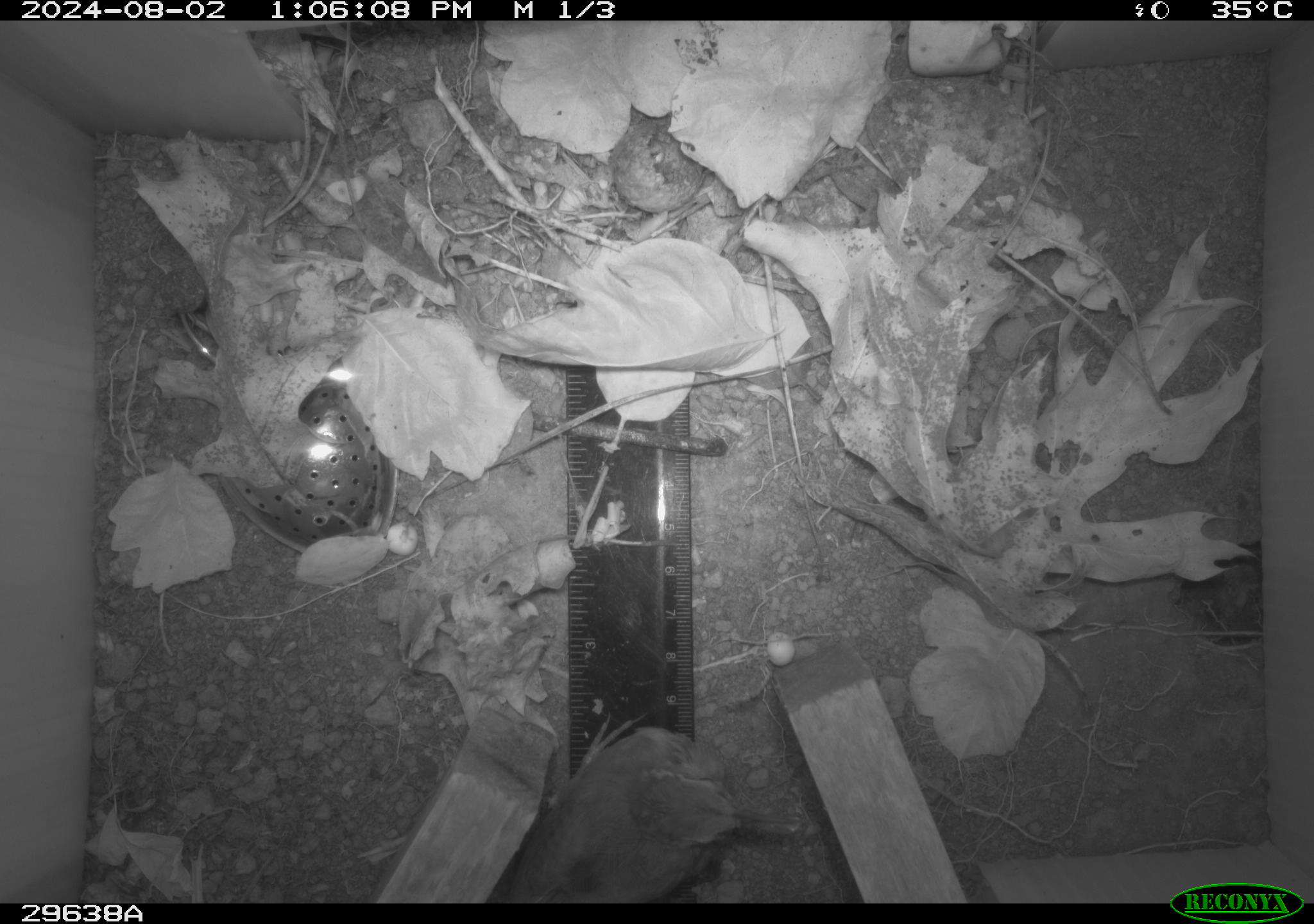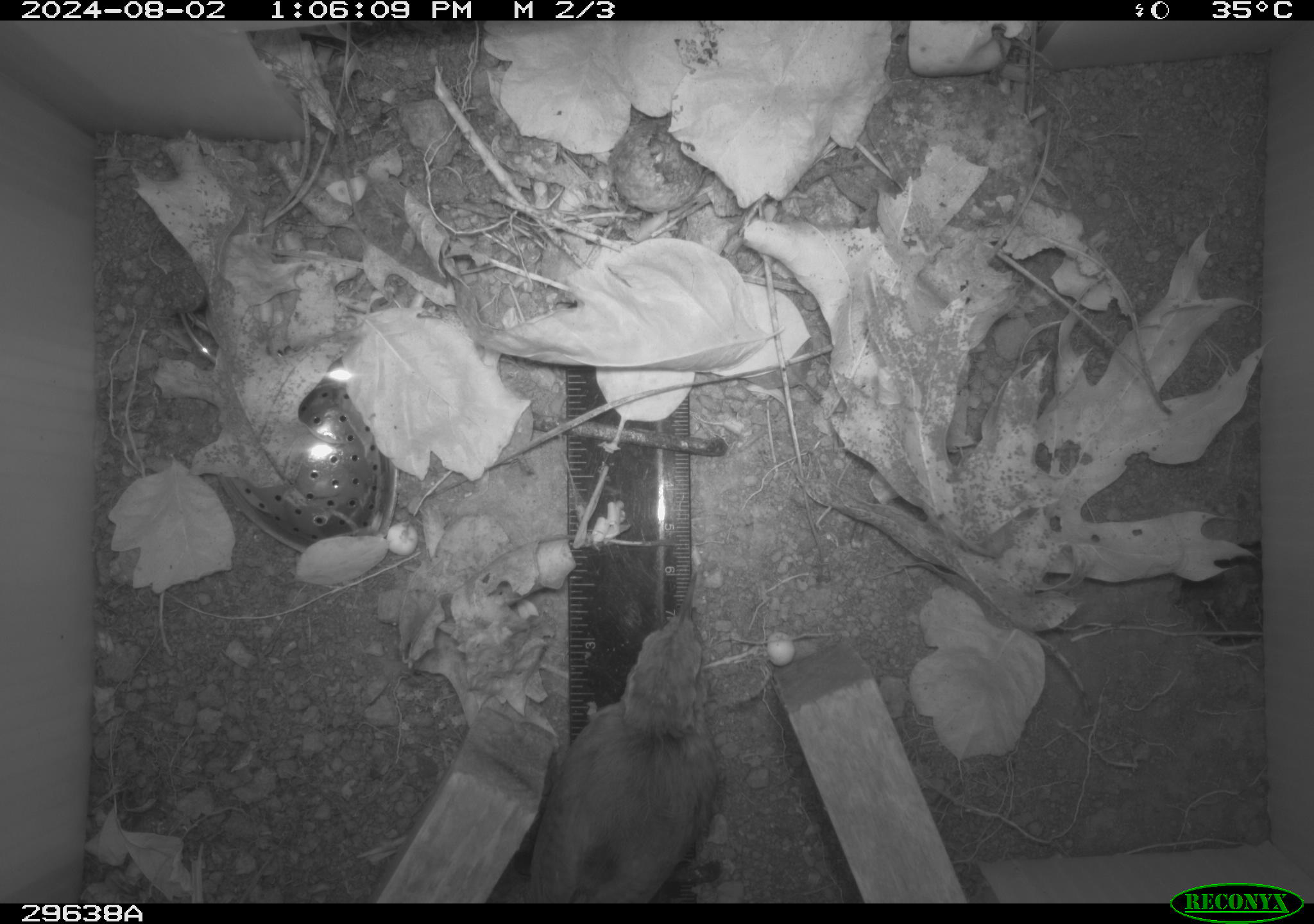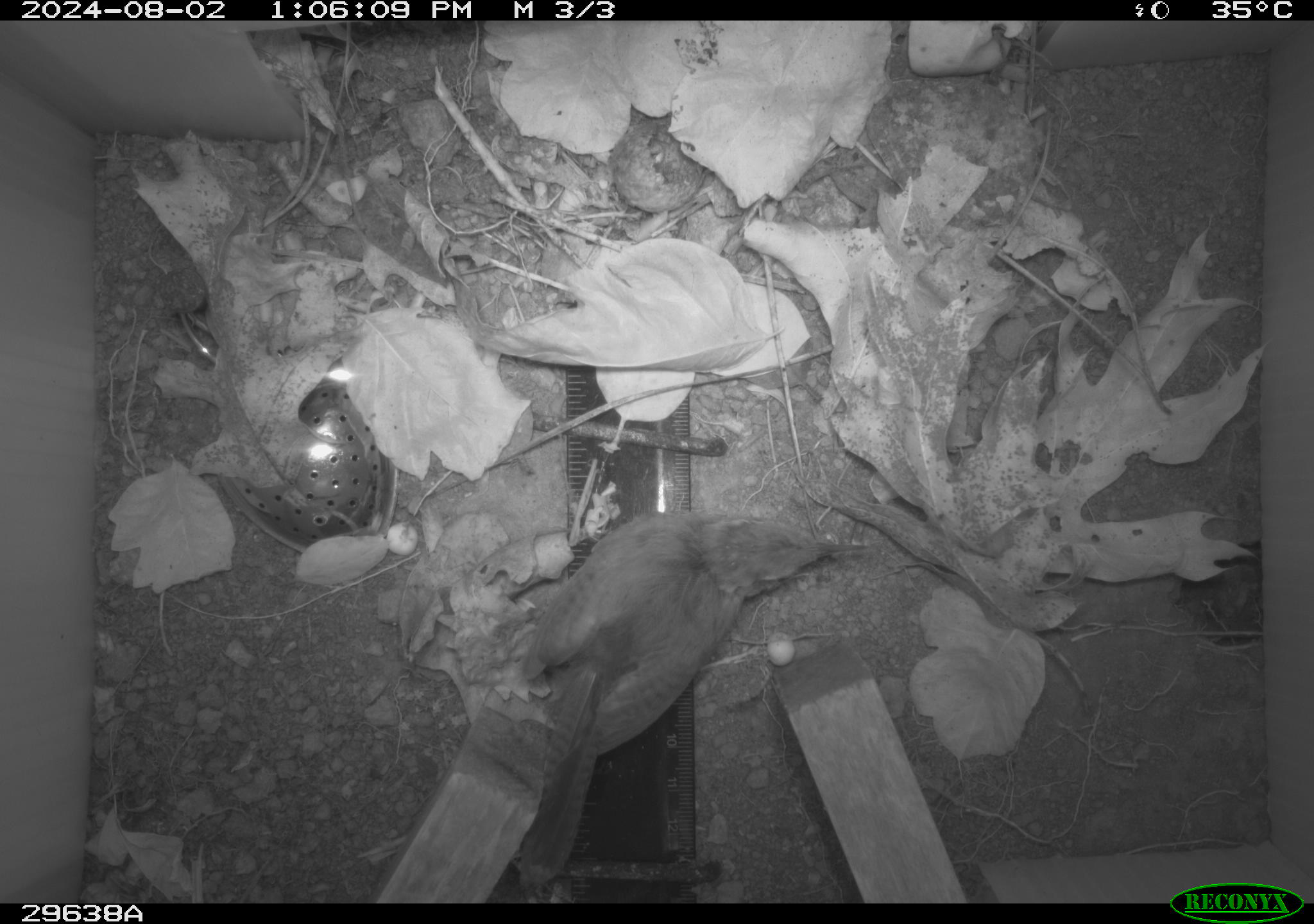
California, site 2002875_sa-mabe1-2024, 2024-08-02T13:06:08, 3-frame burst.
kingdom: Animalia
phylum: Chordata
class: Aves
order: Passeriformes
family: Troglodytidae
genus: Thryomanes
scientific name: Thryomanes bewickii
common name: bewick's wren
Bewick's wren (Thryomanes bewickii).